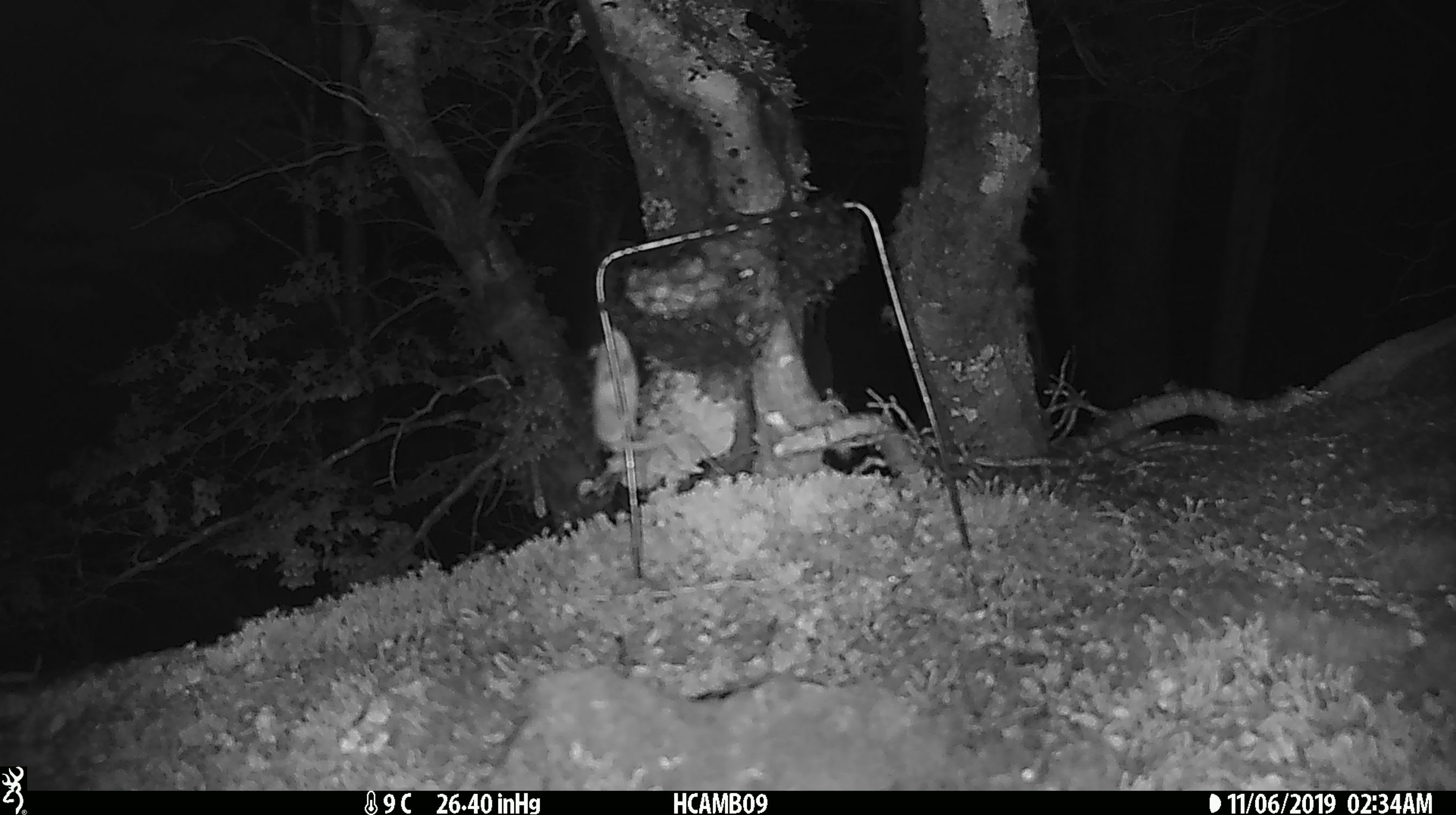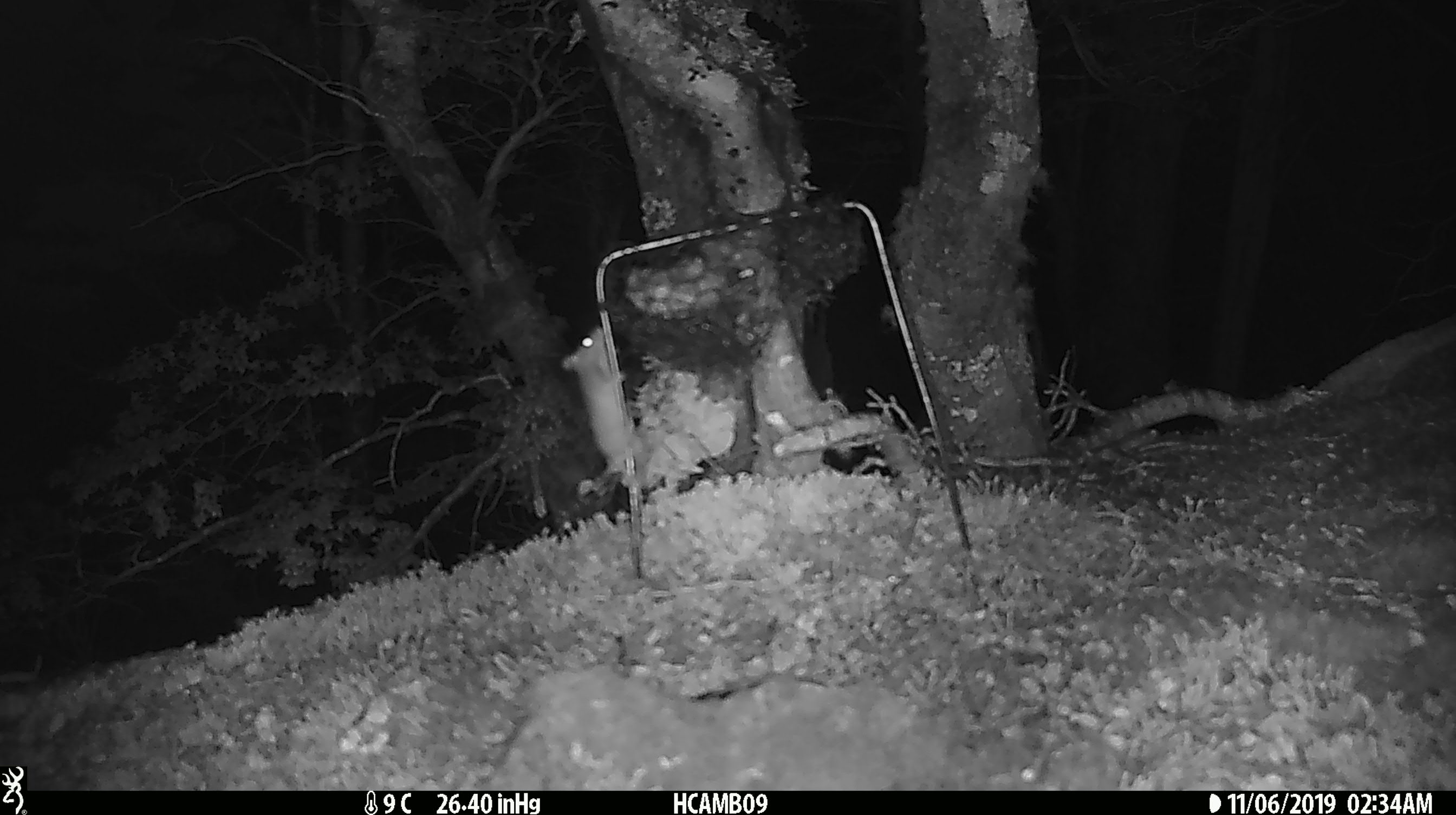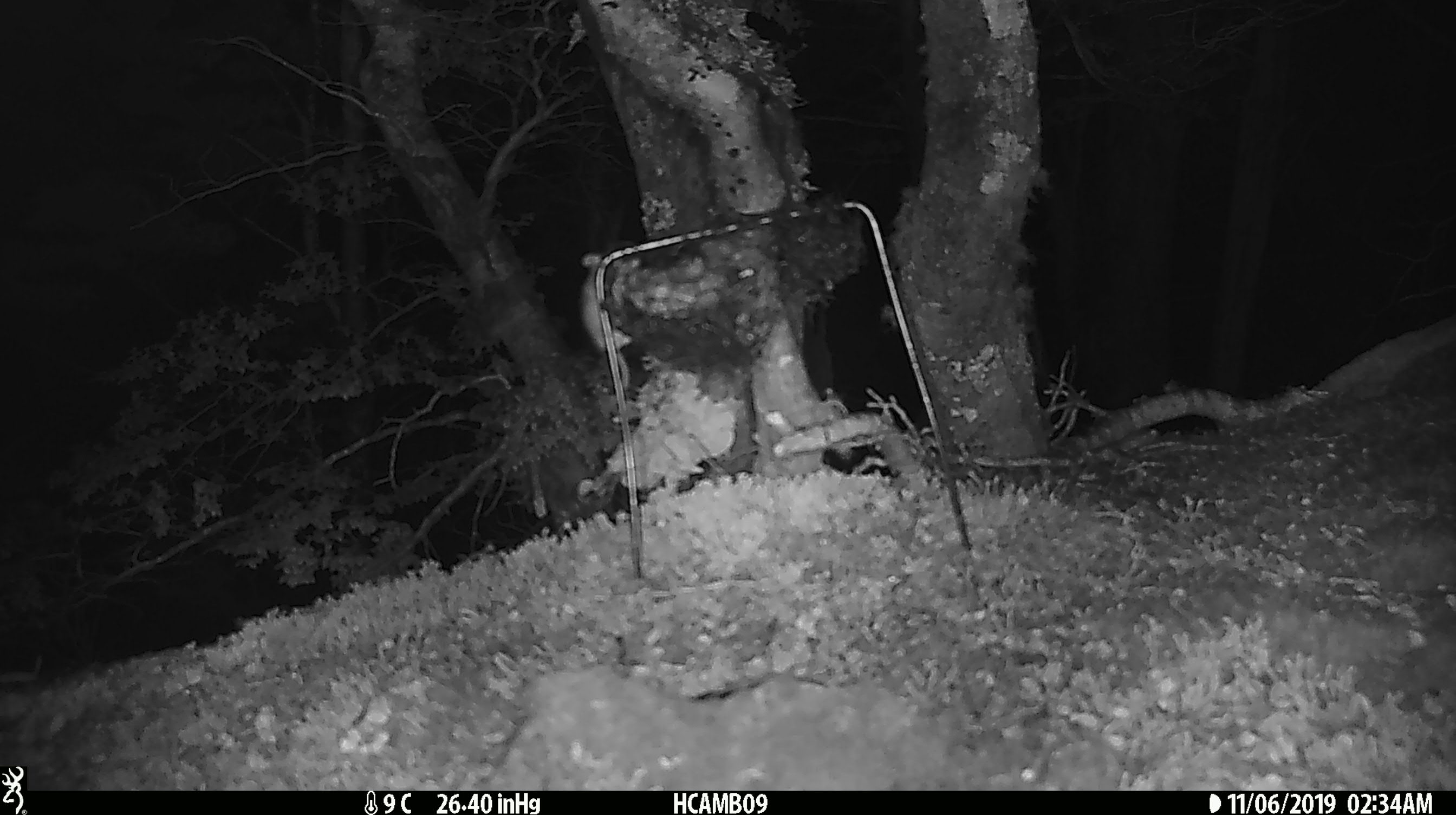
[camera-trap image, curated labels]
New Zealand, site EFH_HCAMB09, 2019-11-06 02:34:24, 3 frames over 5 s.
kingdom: Animalia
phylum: Chordata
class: Mammalia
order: Rodentia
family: Muridae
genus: Mus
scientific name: Mus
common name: mouse